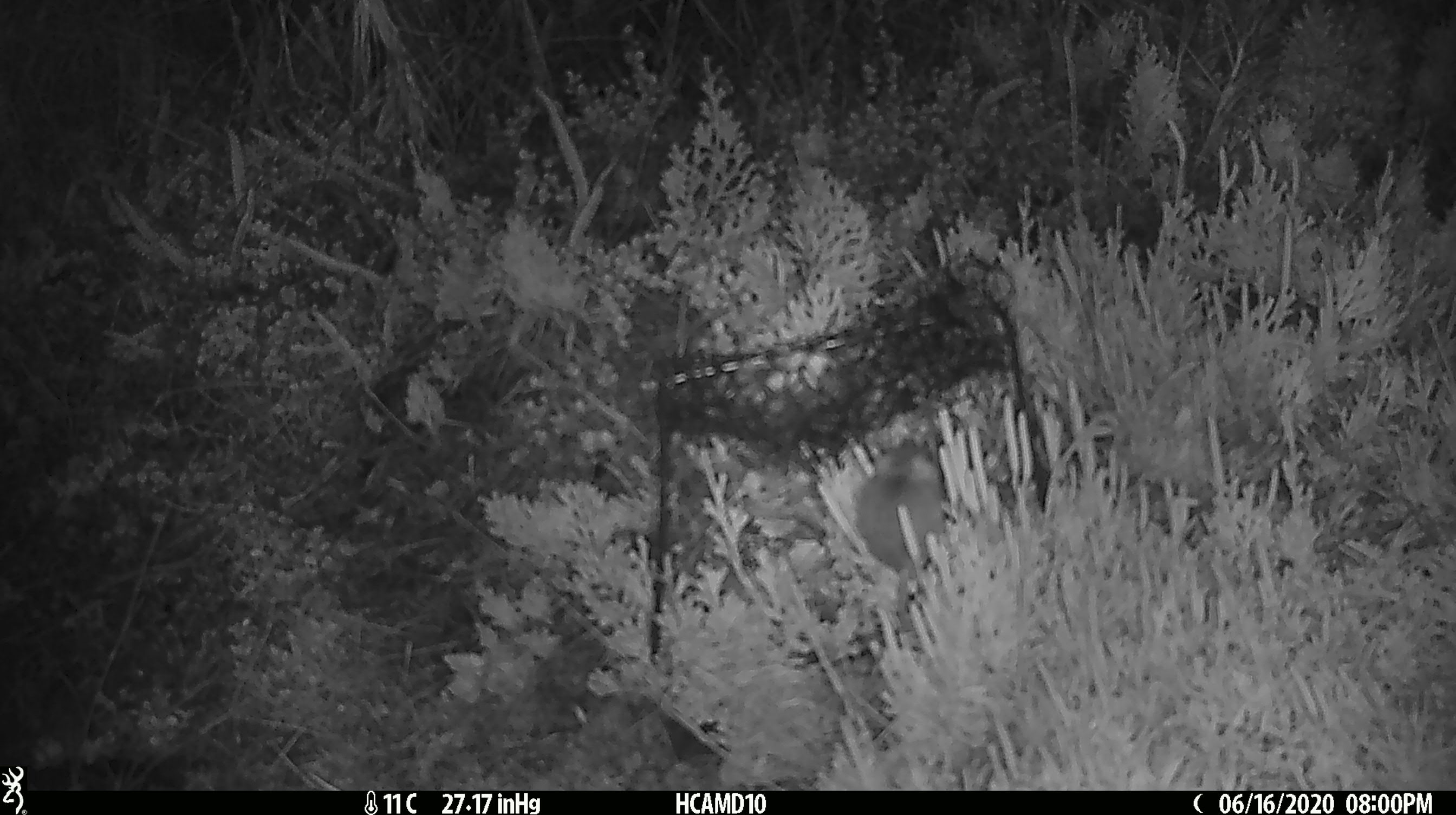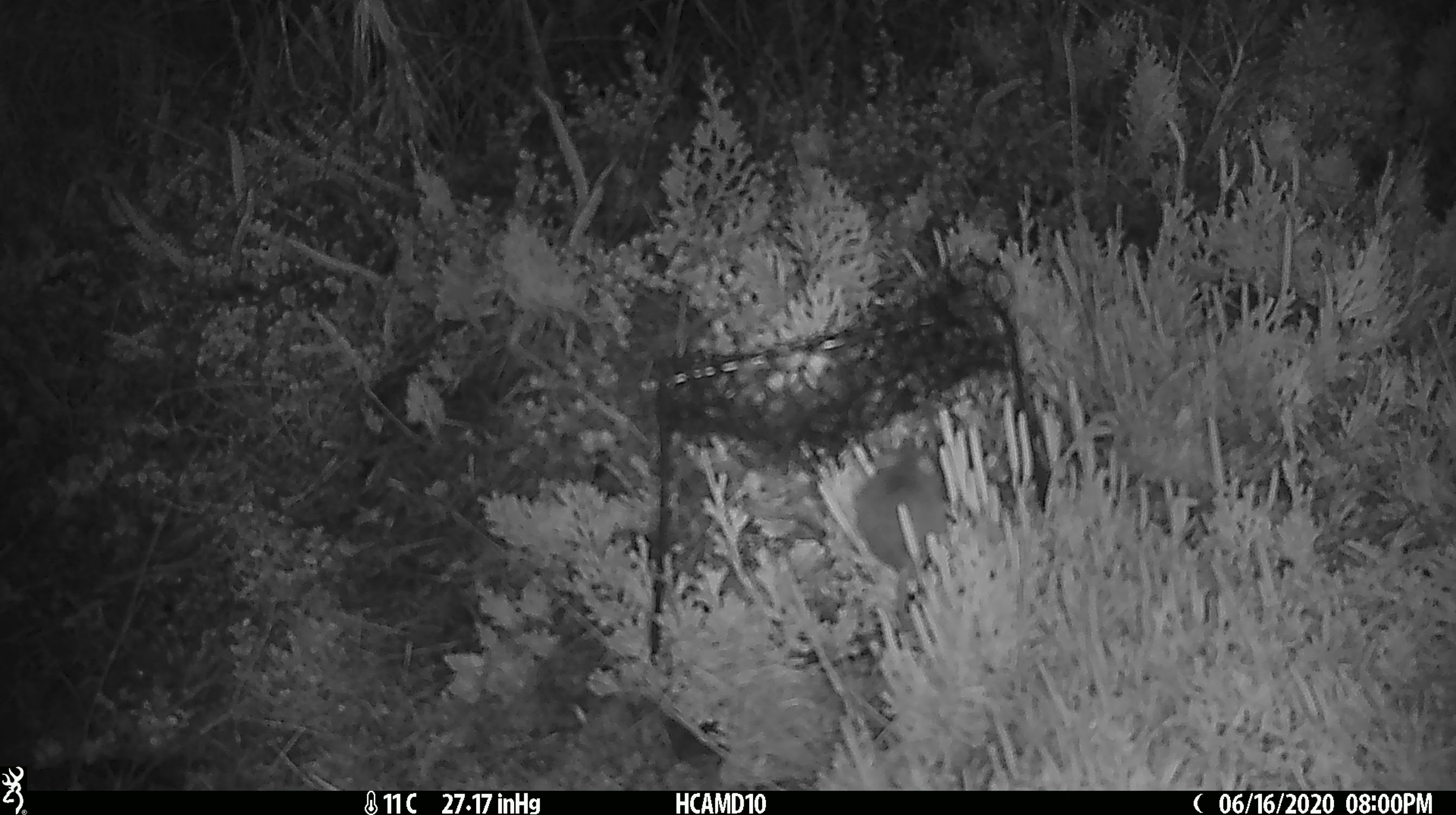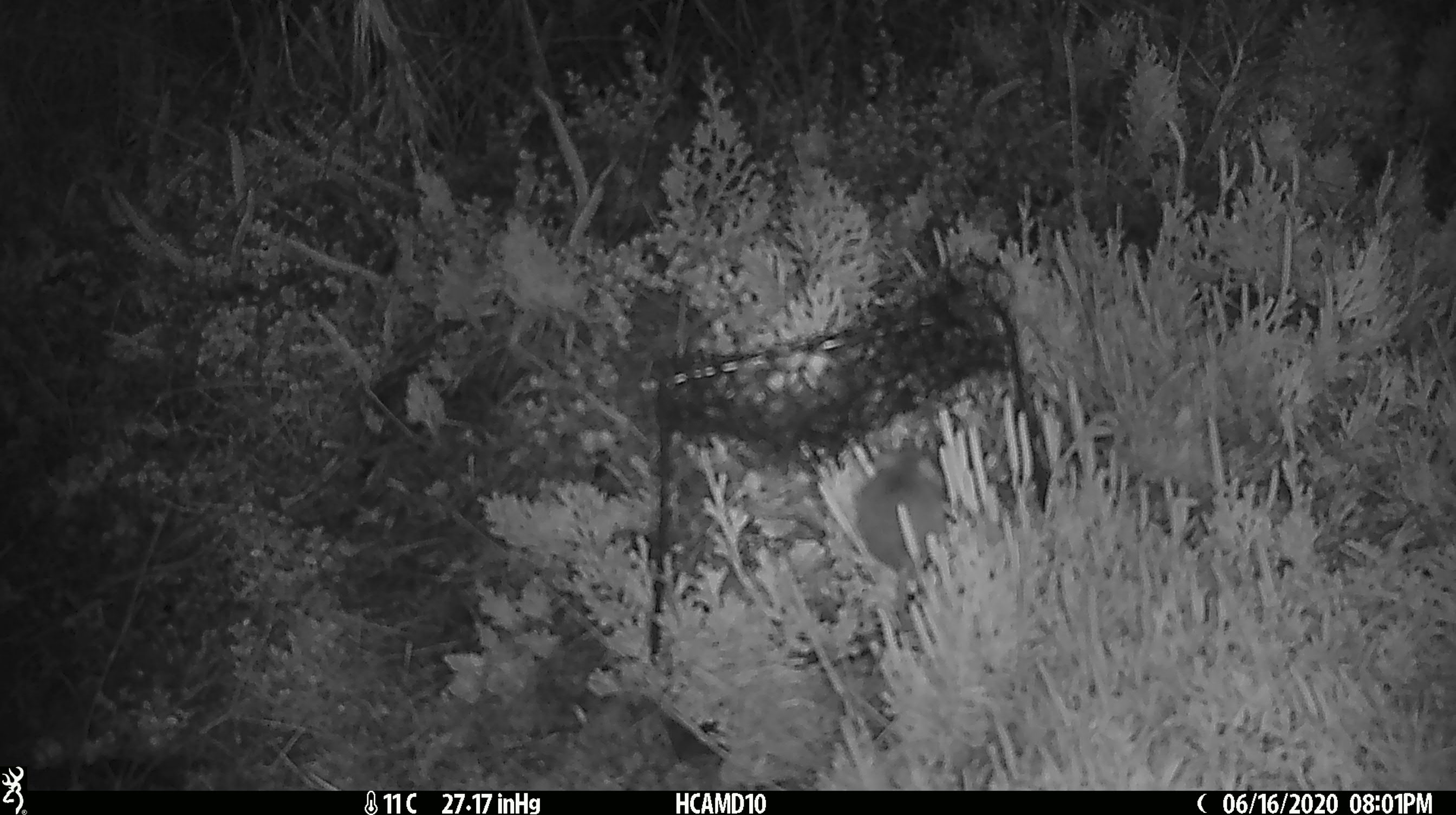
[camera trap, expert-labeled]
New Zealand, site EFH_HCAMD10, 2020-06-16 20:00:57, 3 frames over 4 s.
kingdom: Animalia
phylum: Chordata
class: Mammalia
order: Rodentia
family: Muridae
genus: Mus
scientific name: Mus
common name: mouse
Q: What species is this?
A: Mouse (Mus).